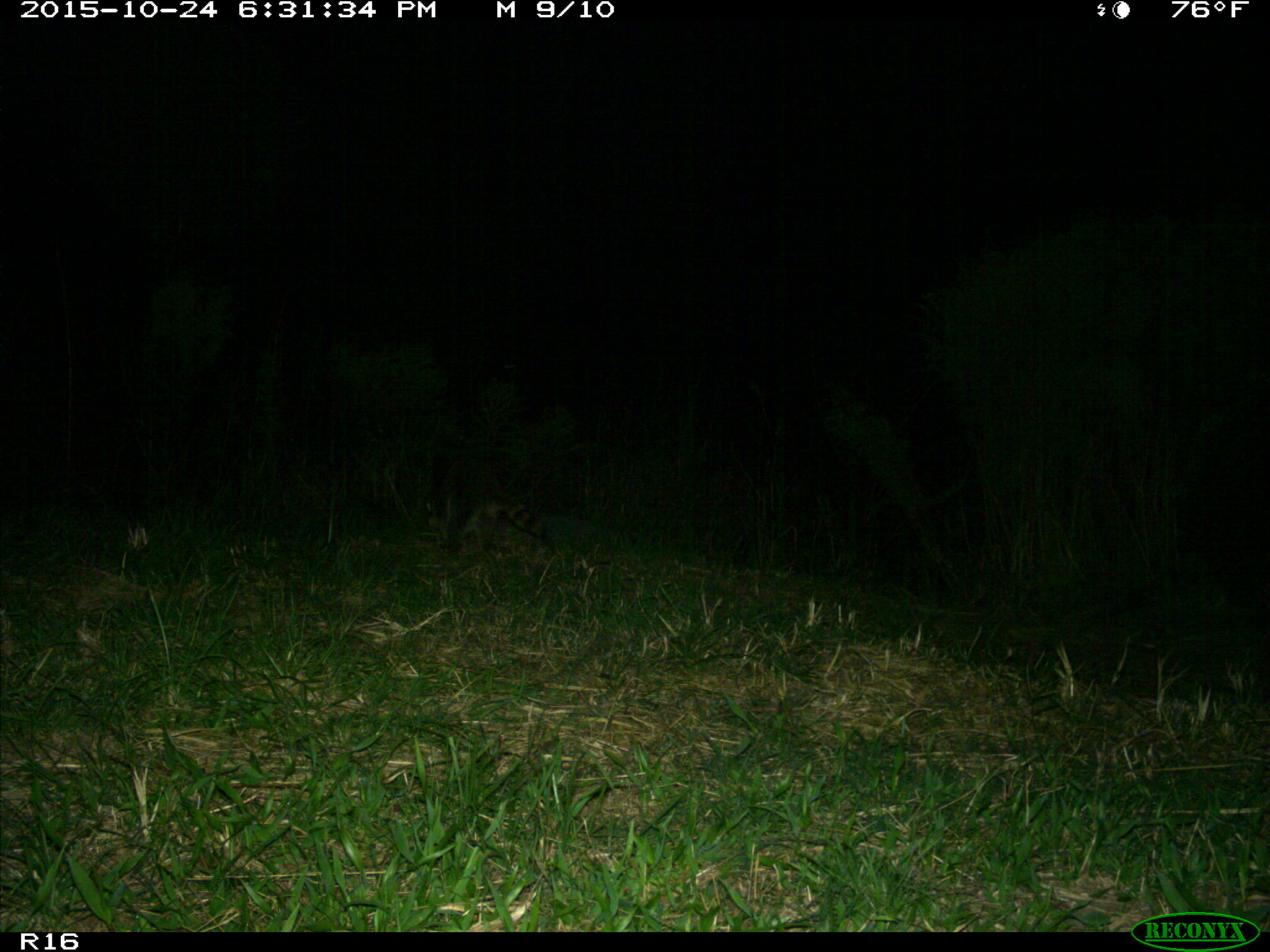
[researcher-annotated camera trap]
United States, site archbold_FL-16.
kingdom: Animalia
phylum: Chordata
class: Mammalia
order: Carnivora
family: Procyonidae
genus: Procyon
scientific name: Procyon lotor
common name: common raccoon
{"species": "Procyon lotor (common raccoon)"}